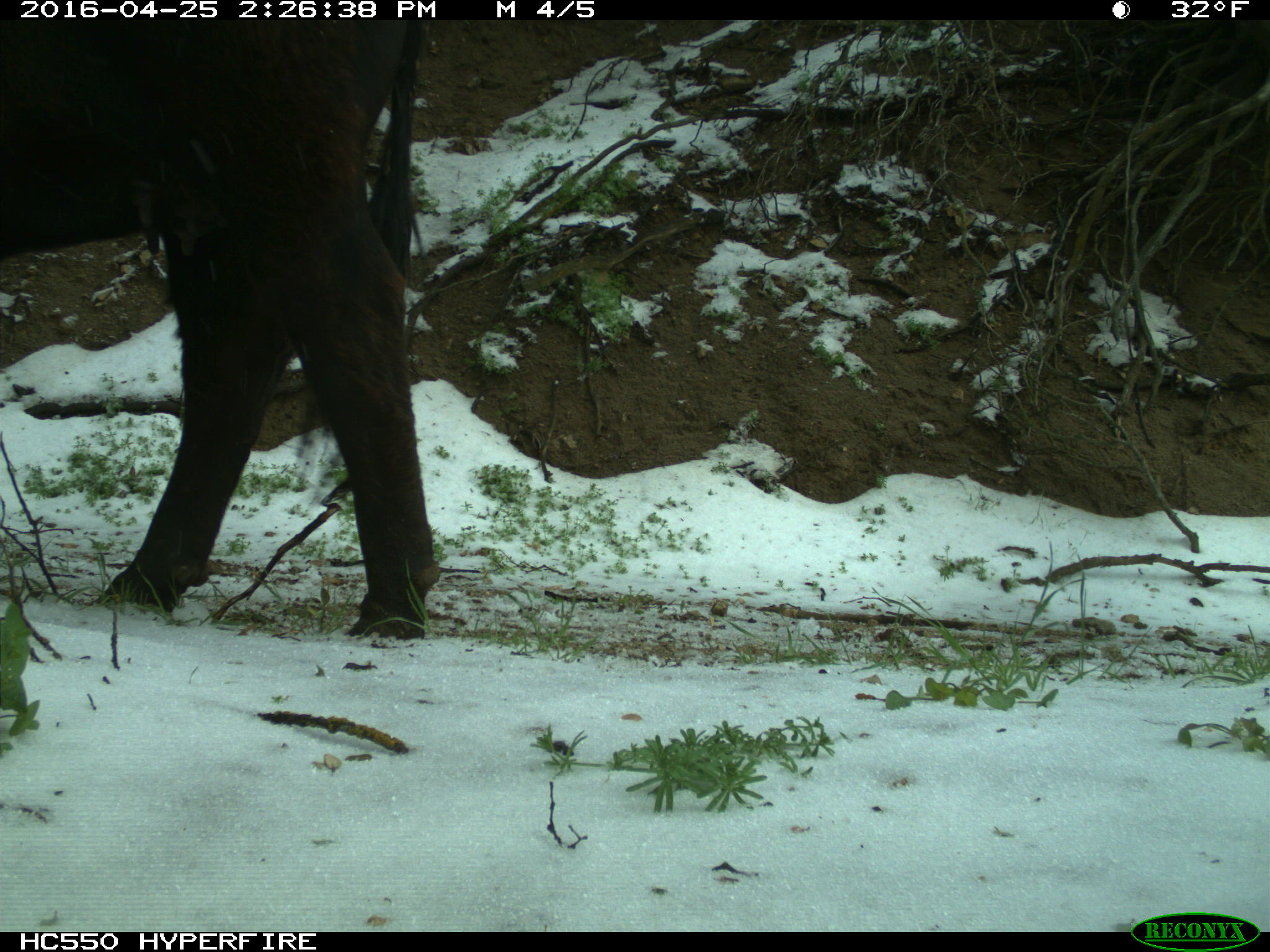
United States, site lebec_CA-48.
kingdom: Animalia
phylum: Chordata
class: Mammalia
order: Artiodactyla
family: Bovidae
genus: Bos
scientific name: Bos taurus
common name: domestic cow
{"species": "Bos taurus (domestic cow)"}